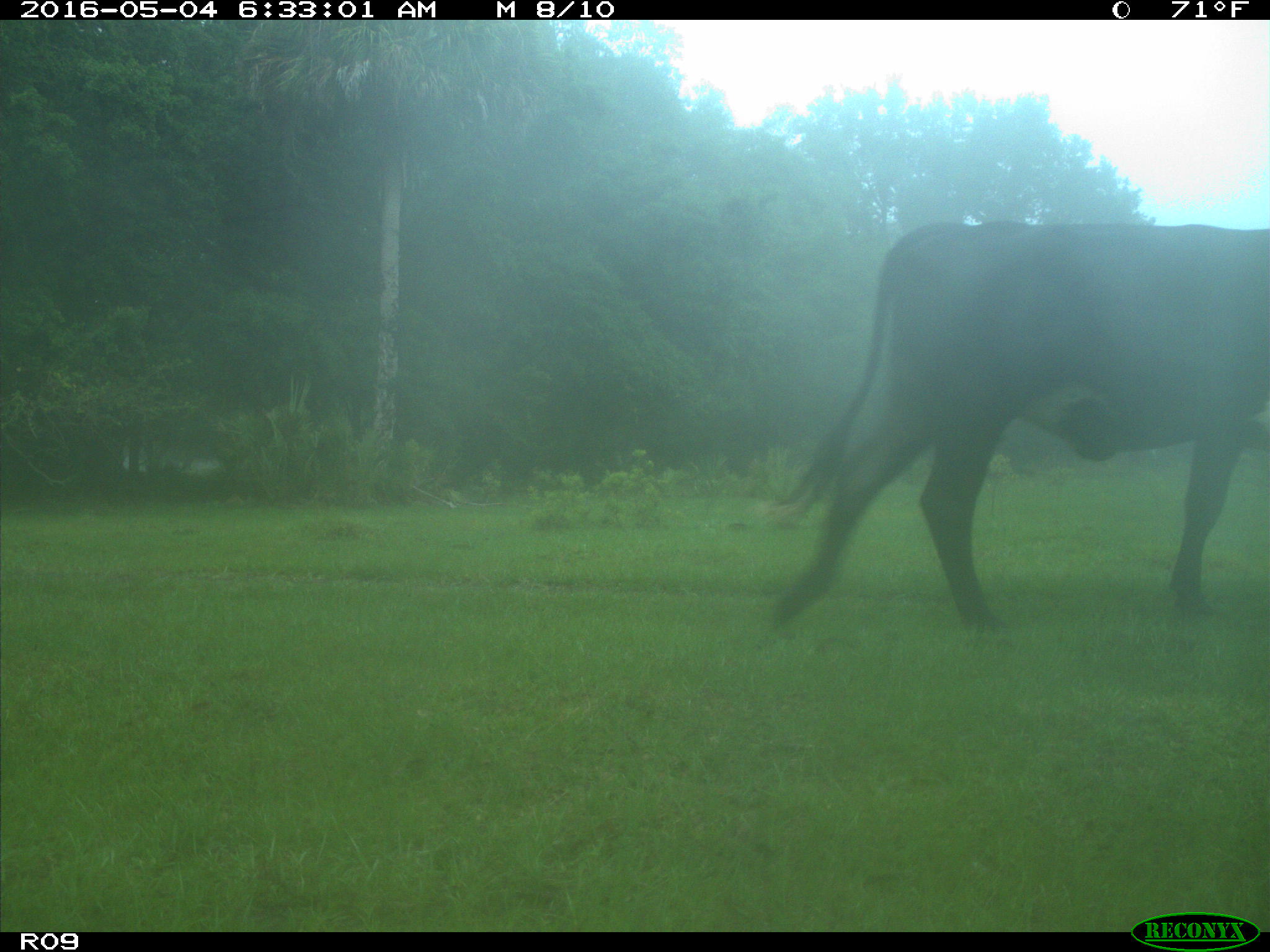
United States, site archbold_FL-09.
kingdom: Animalia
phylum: Chordata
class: Mammalia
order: Artiodactyla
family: Bovidae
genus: Bos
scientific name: Bos taurus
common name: domestic cow